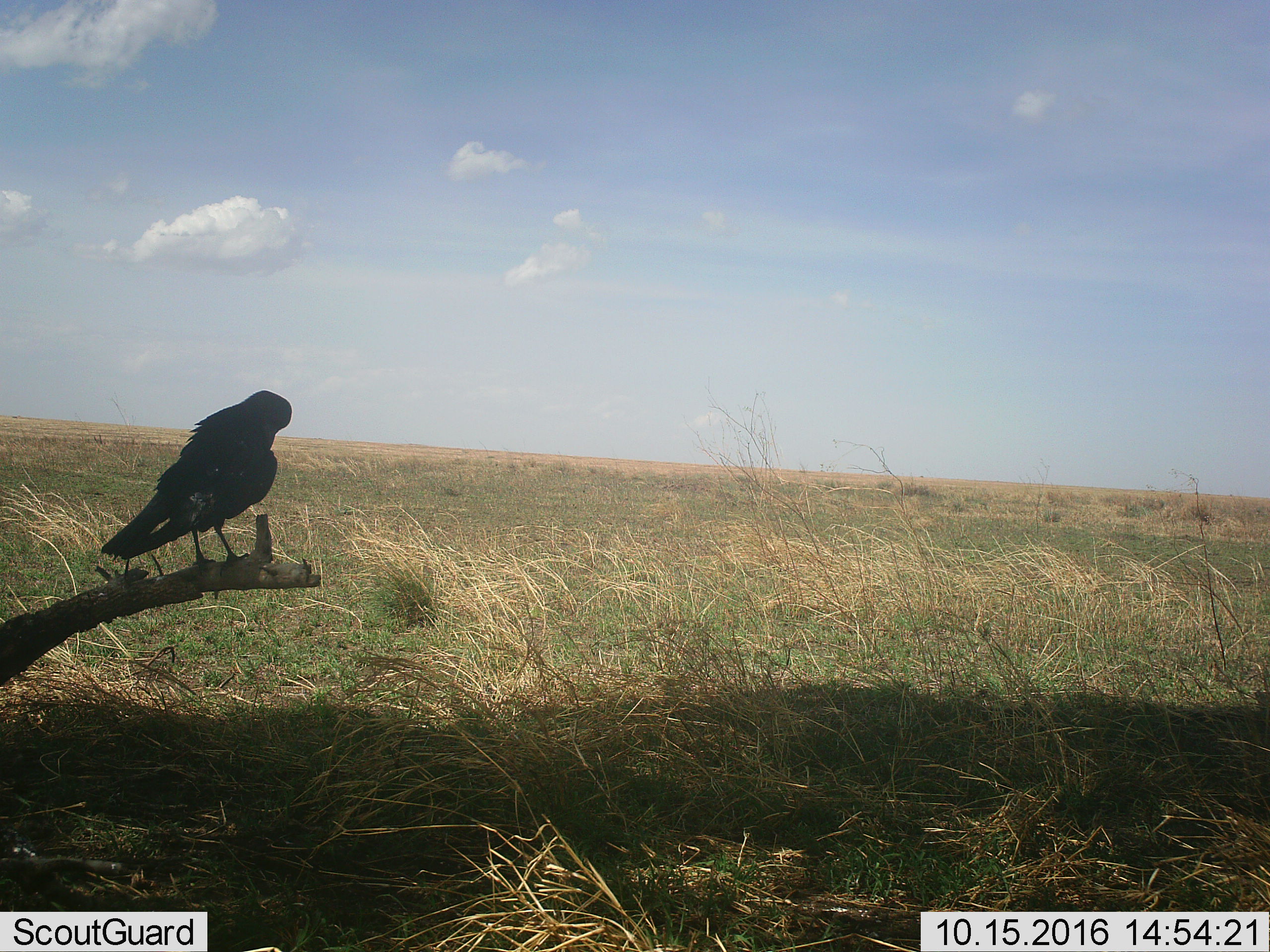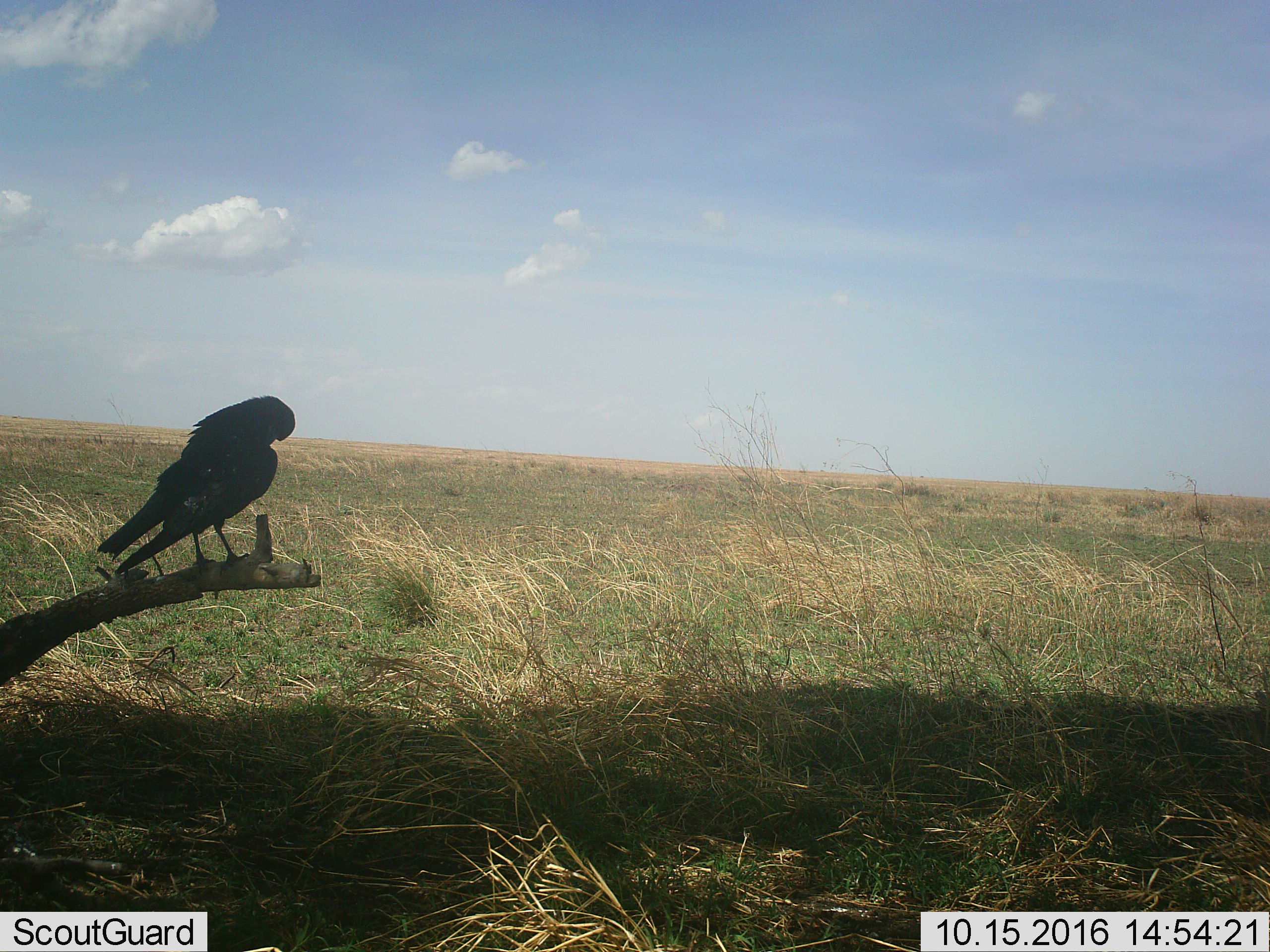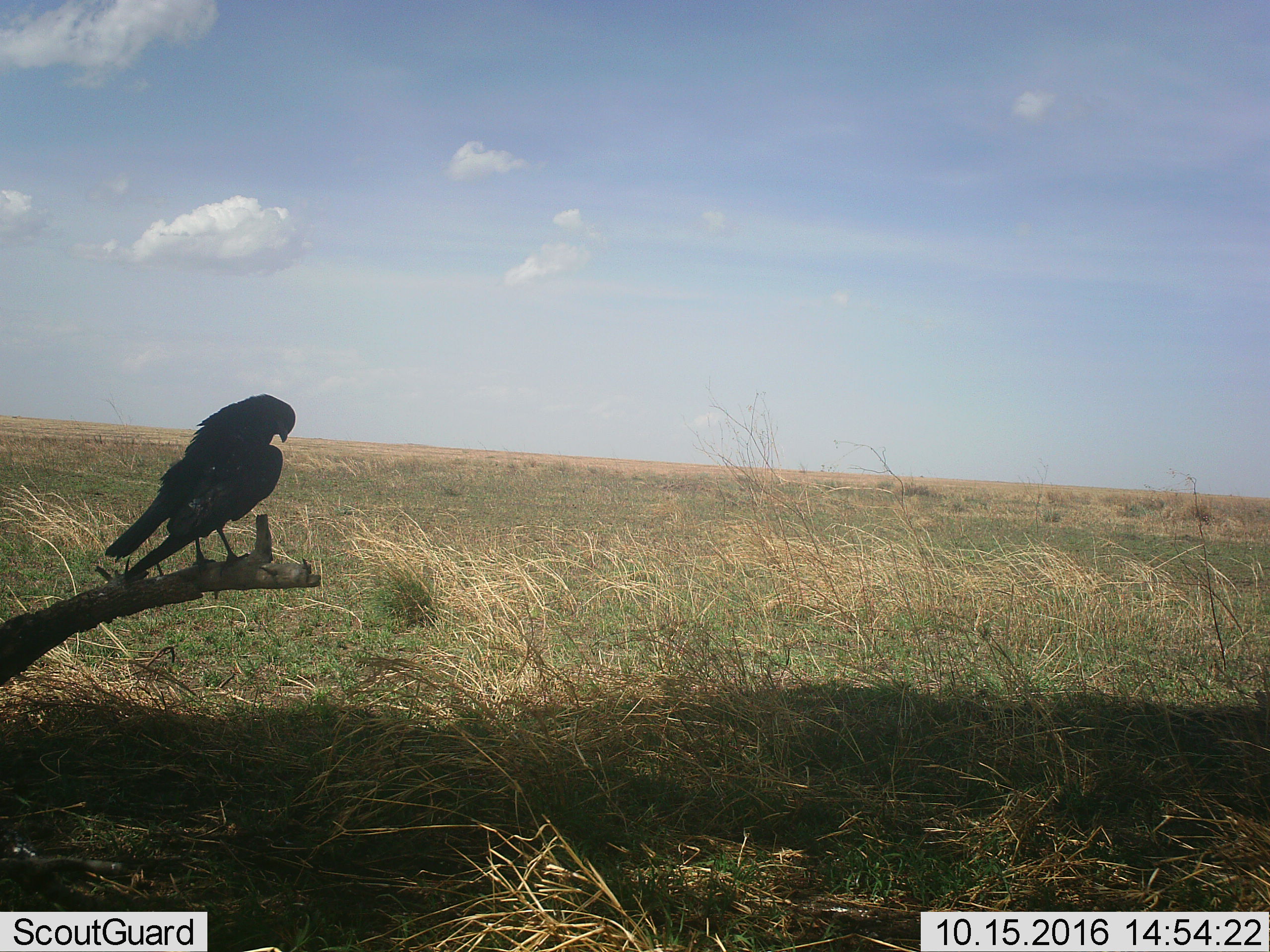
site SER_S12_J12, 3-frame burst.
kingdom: Animalia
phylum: Chordata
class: Aves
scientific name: Aves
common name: bird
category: birdother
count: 1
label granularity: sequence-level